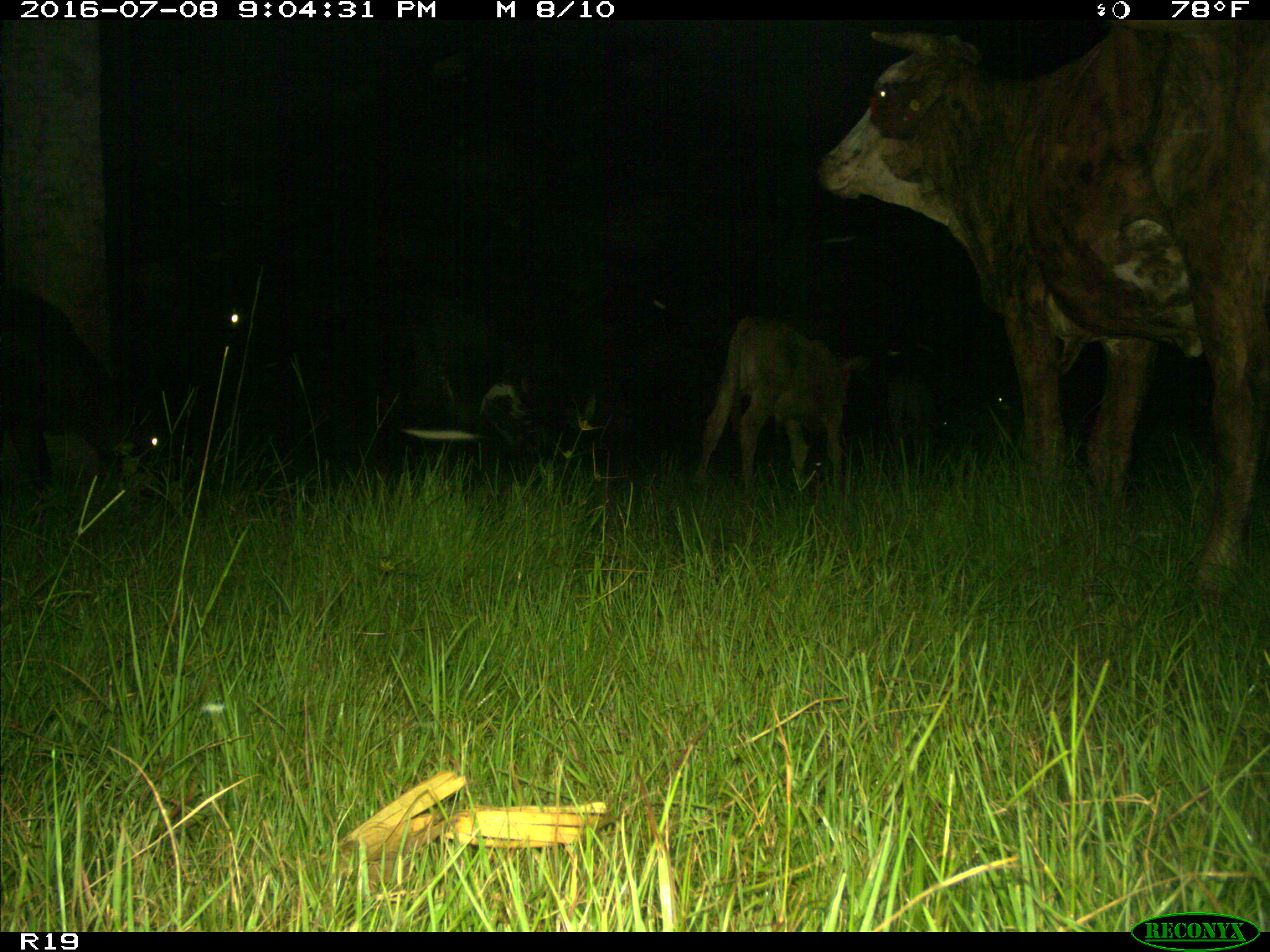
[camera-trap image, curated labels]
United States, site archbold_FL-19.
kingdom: Animalia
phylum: Chordata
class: Mammalia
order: Artiodactyla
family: Bovidae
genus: Bos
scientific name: Bos taurus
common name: domestic cow